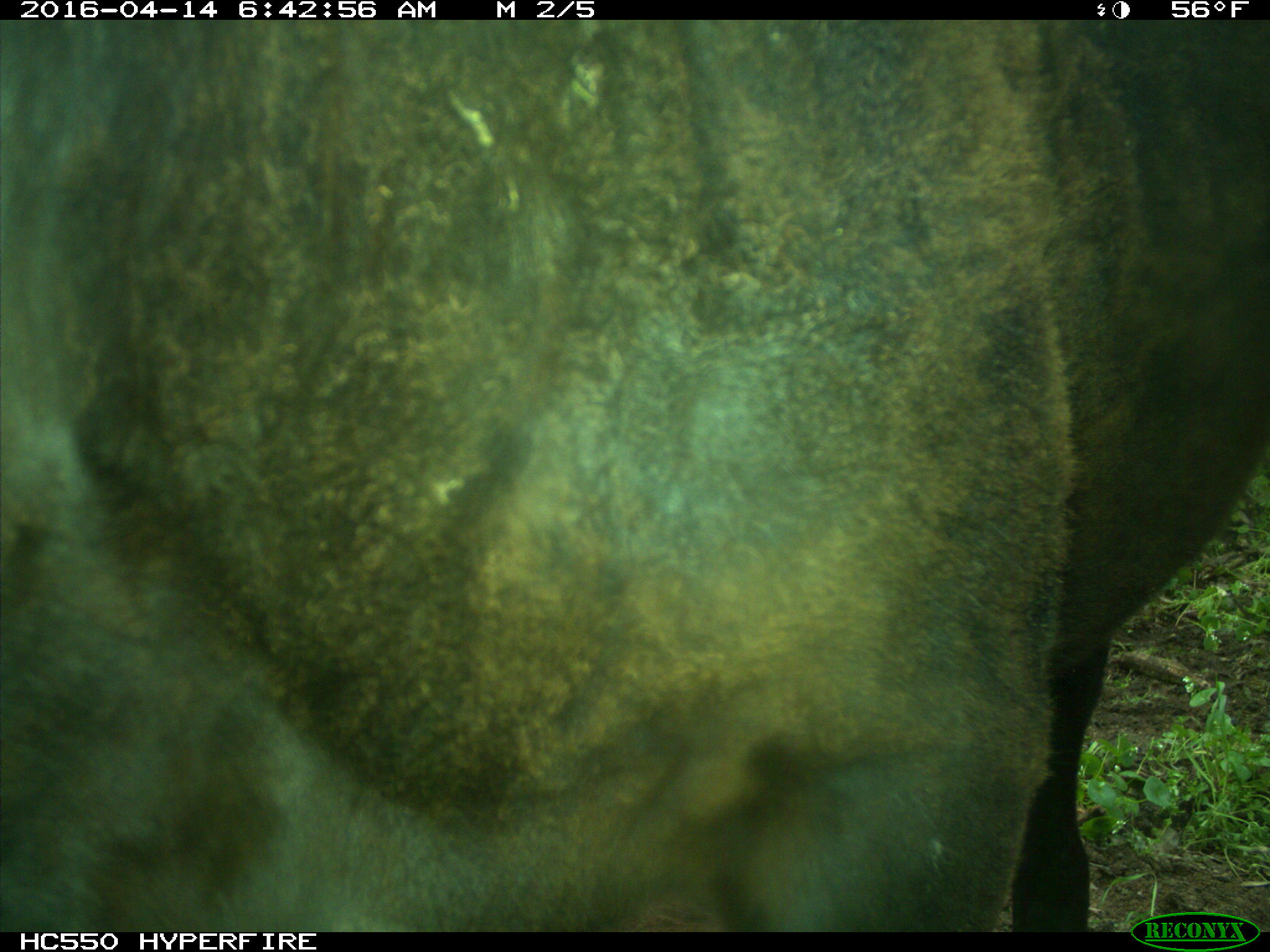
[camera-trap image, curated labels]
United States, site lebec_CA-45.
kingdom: Animalia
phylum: Chordata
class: Mammalia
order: Artiodactyla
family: Bovidae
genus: Bos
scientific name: Bos taurus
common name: domestic cow